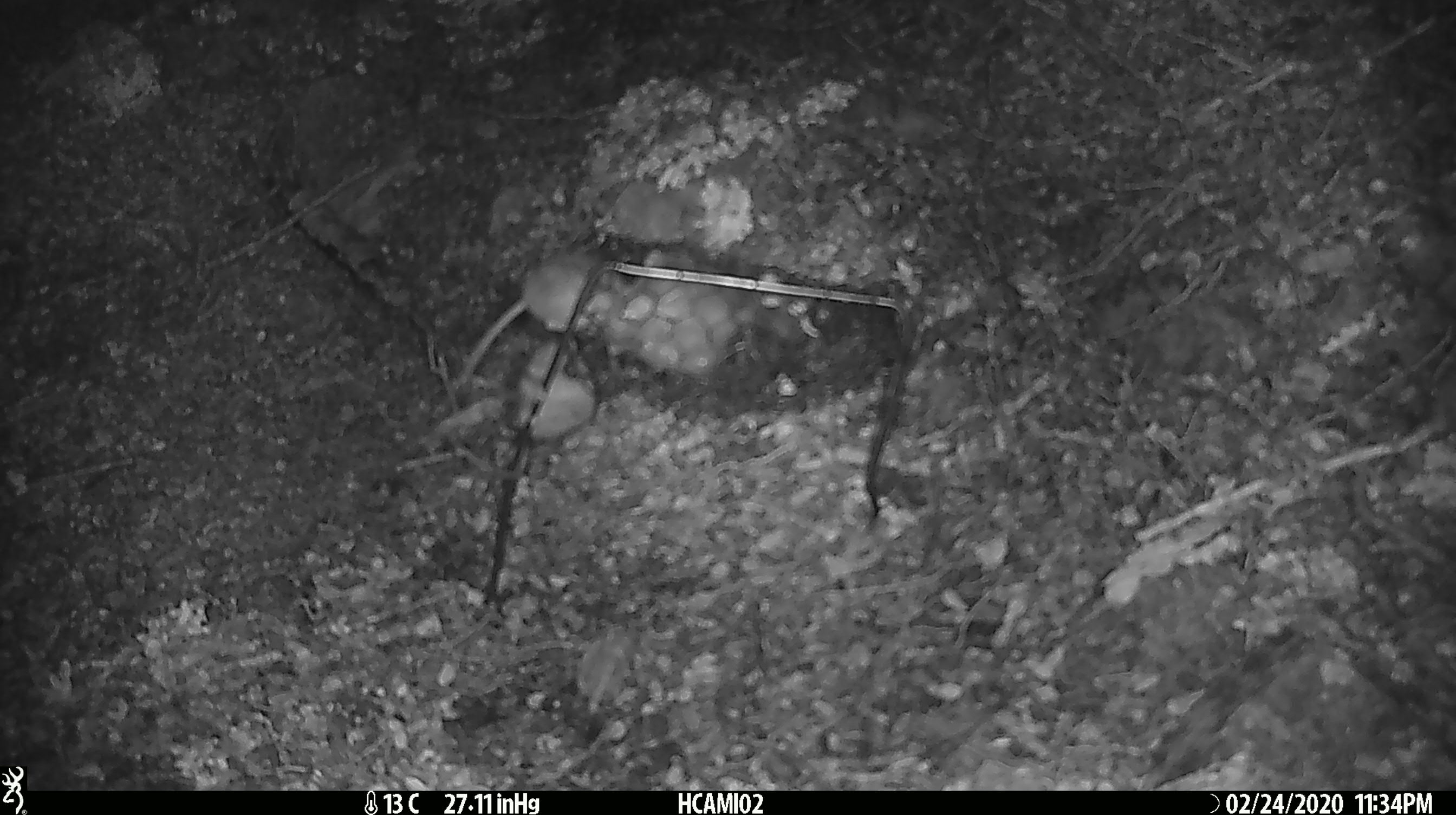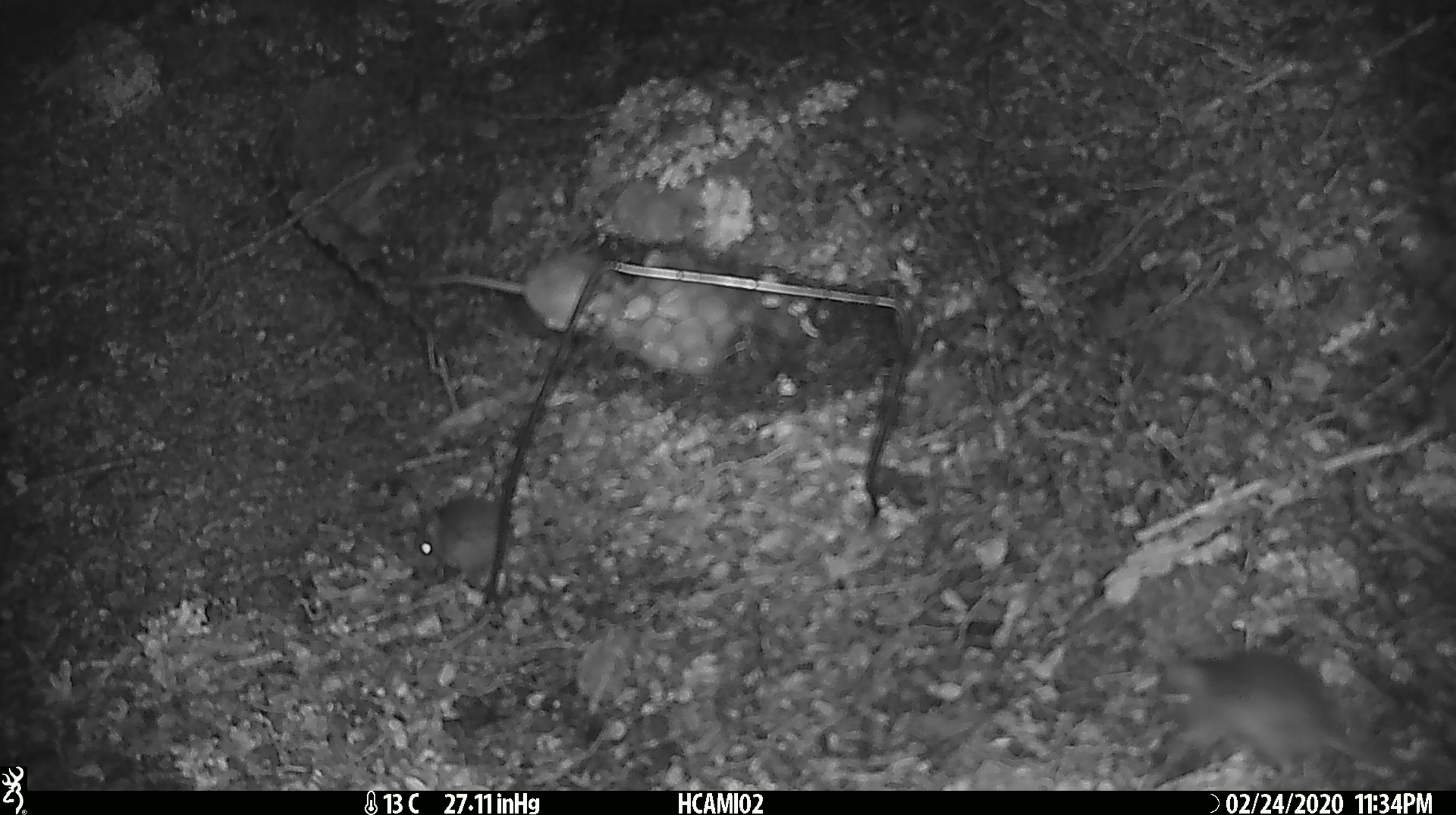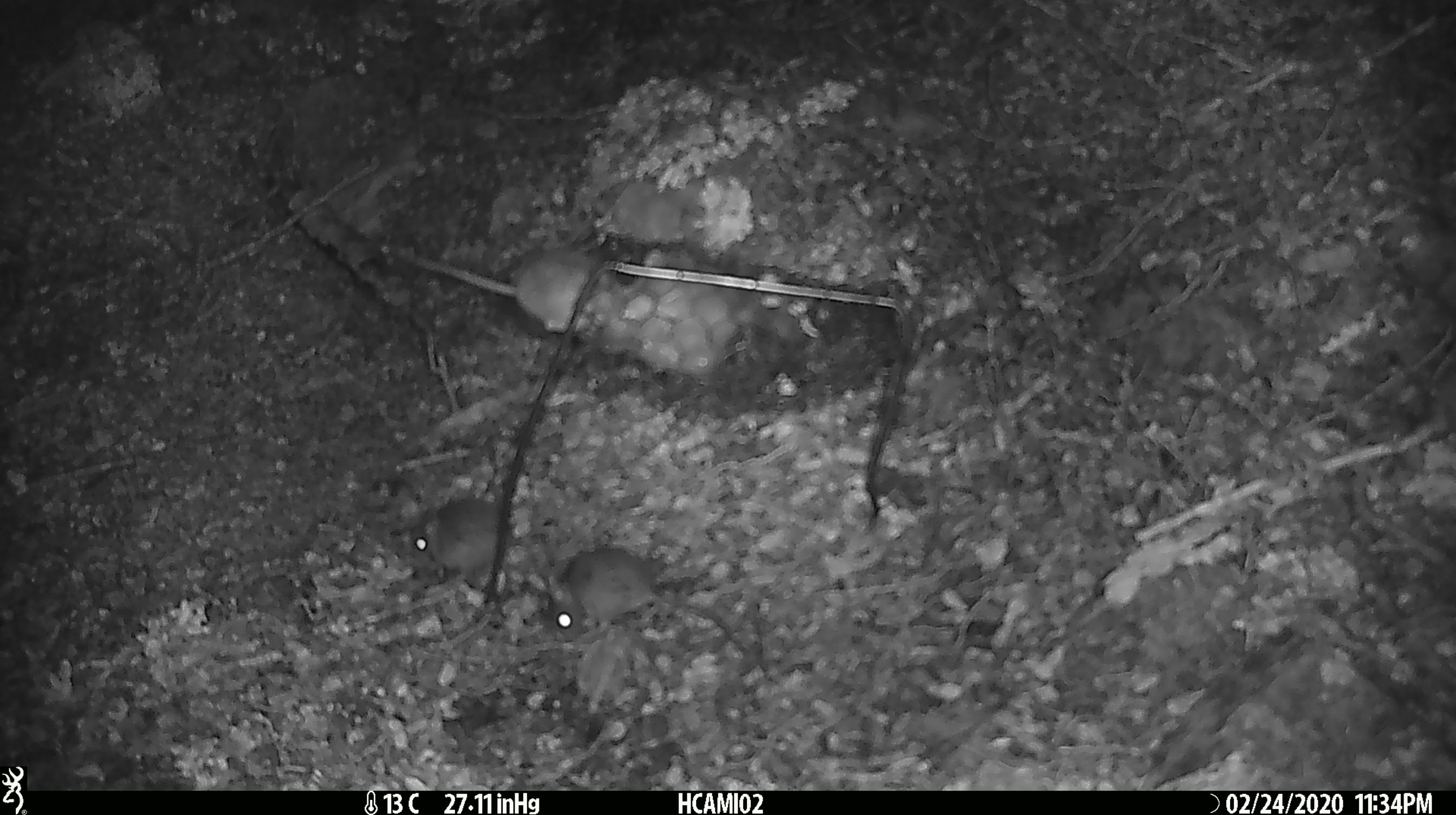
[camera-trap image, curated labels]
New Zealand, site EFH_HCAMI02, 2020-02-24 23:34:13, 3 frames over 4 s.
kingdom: Animalia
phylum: Chordata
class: Mammalia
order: Rodentia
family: Muridae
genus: Mus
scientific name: Mus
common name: mouse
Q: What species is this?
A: Mouse (Mus).